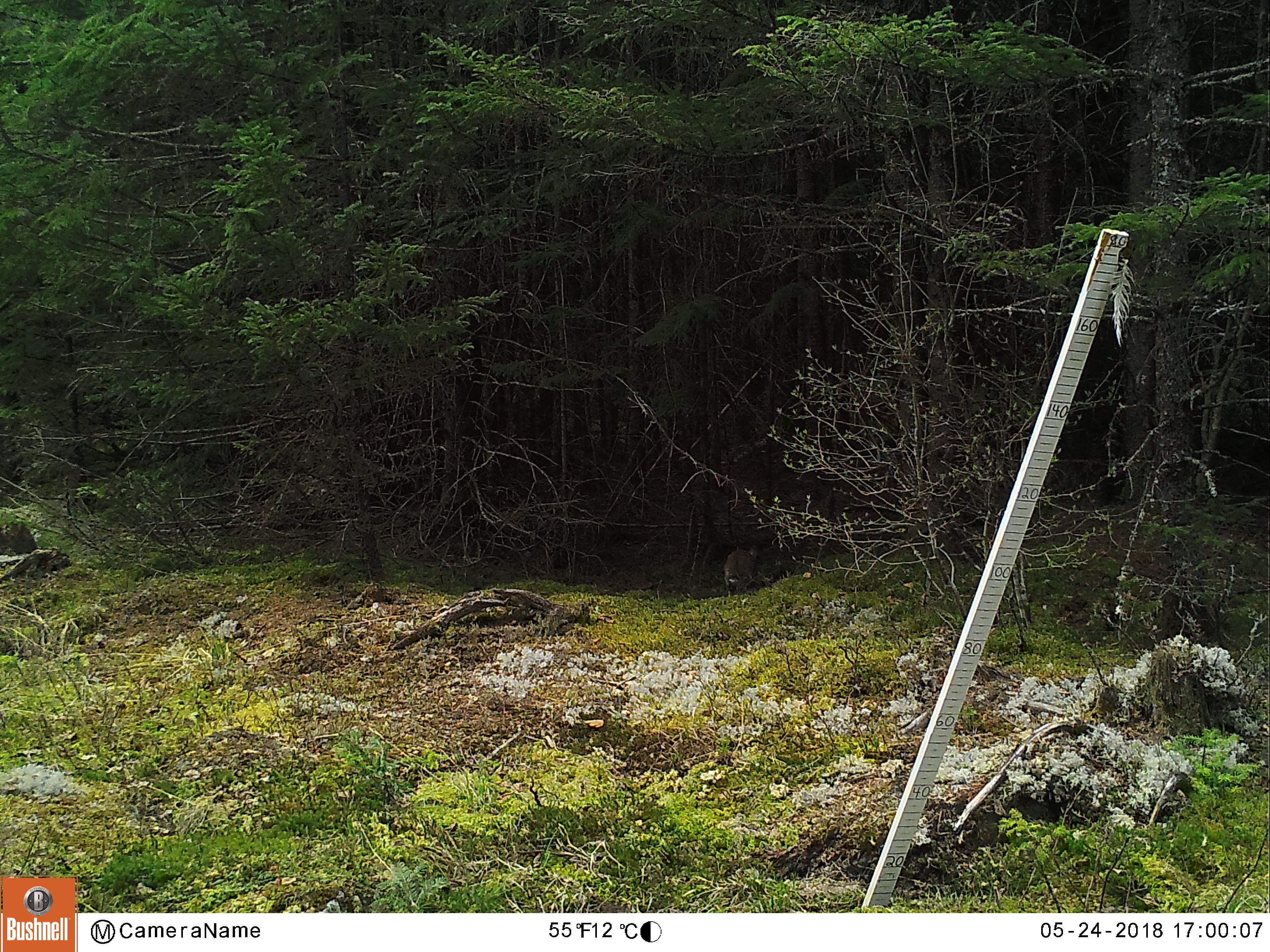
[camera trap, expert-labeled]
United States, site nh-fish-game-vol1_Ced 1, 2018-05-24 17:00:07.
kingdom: Animalia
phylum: Chordata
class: Mammalia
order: Lagomorpha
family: Leporidae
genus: Lepus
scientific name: Lepus americanus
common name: snowshoe hare